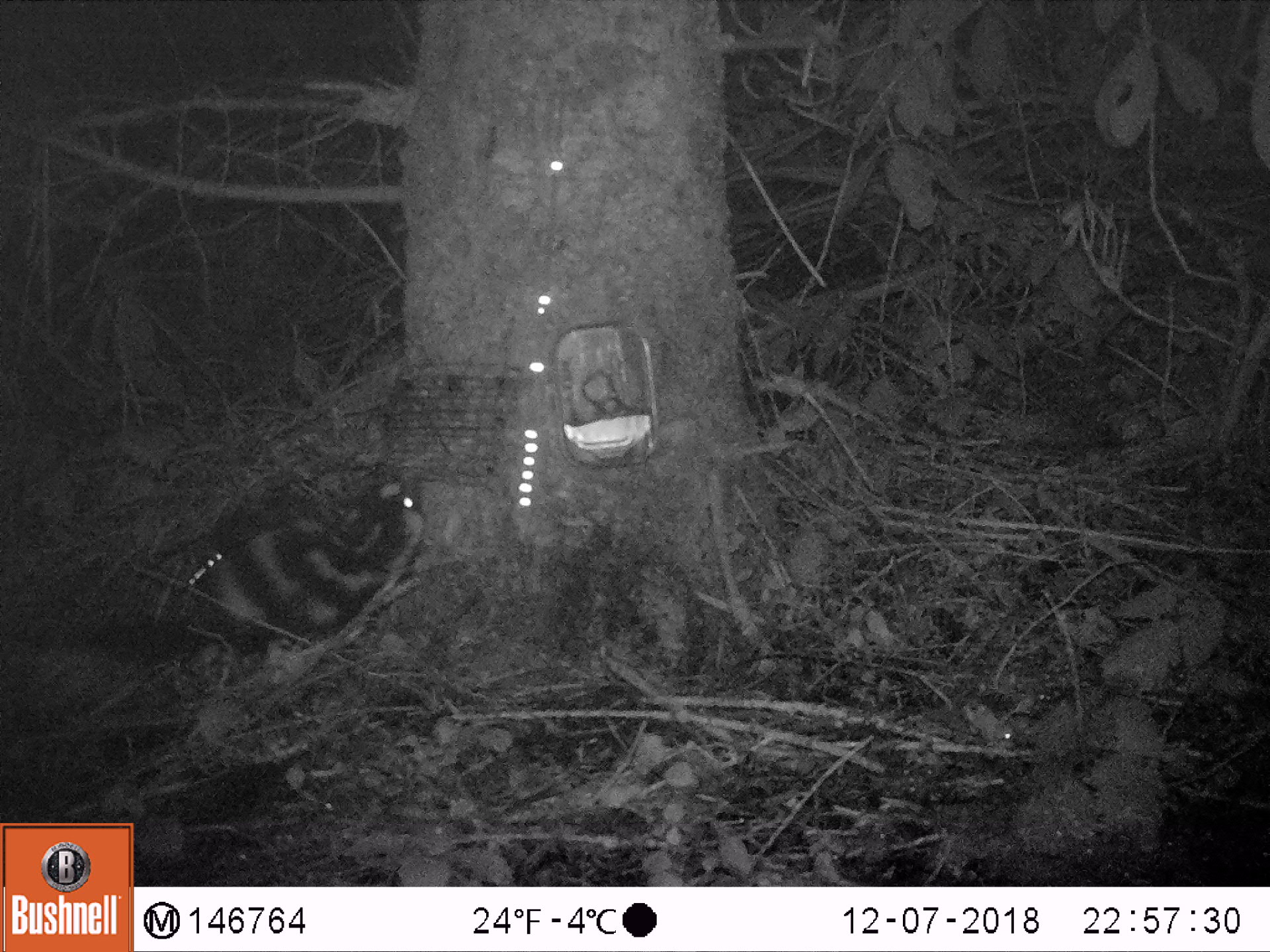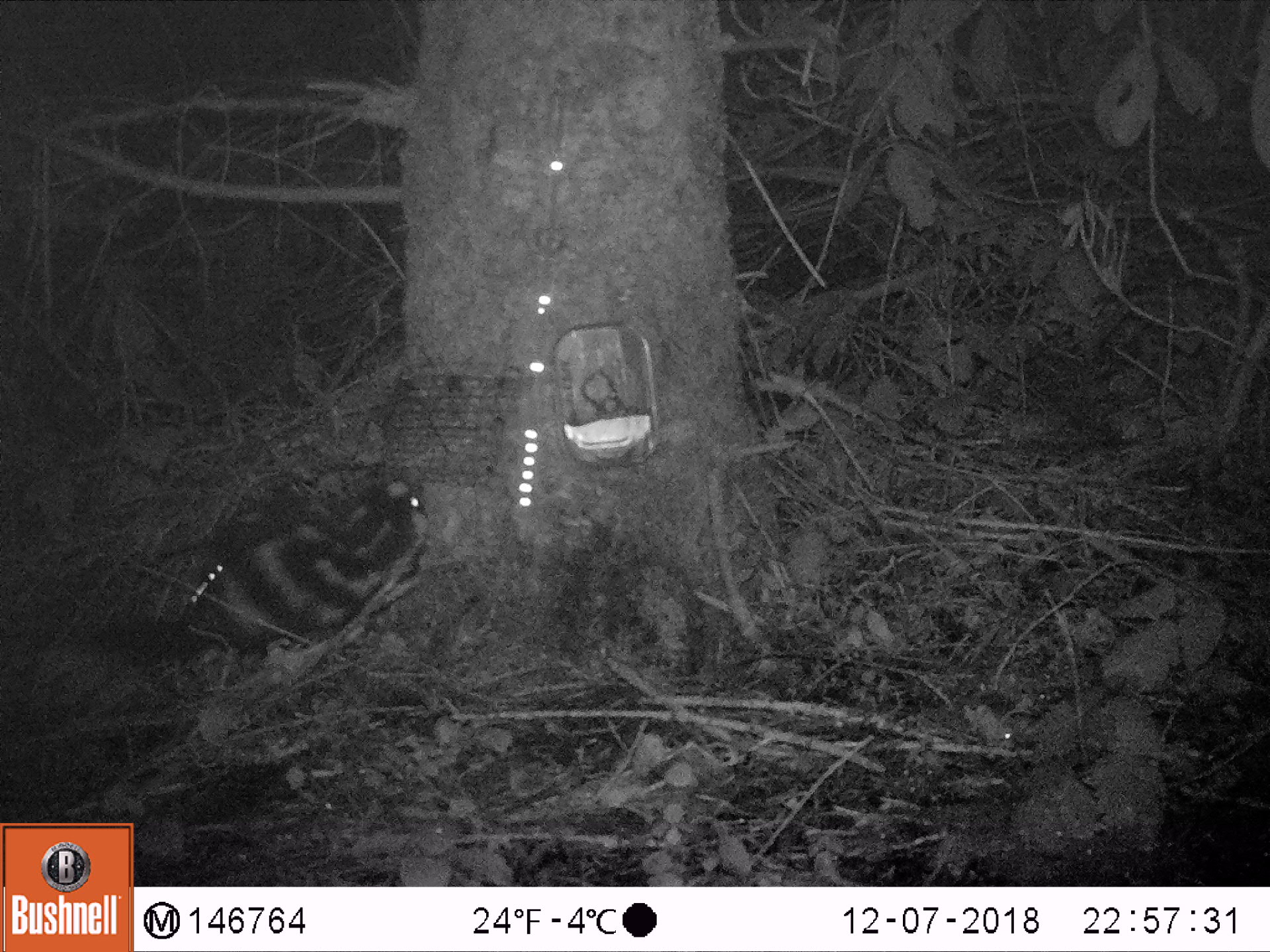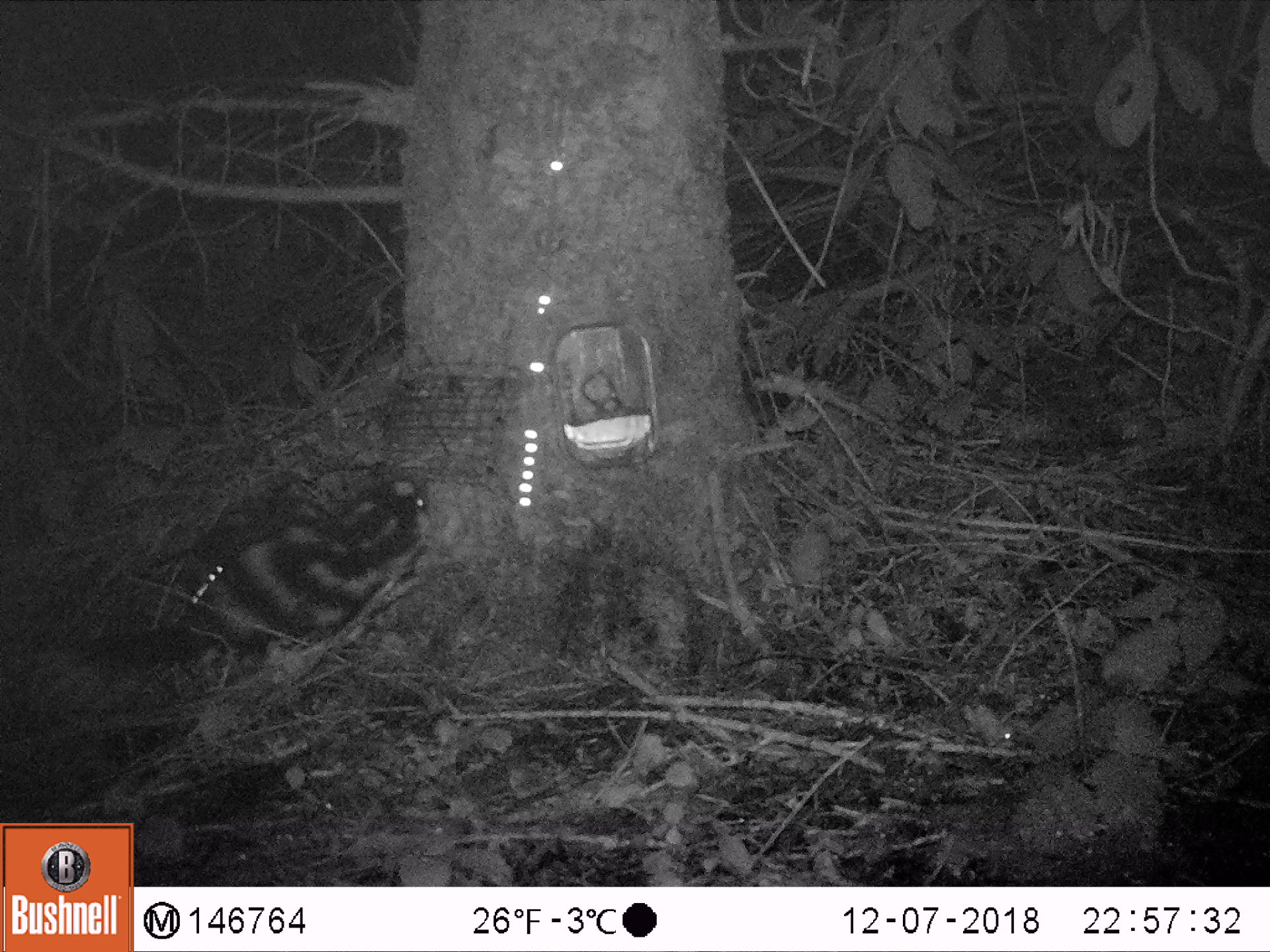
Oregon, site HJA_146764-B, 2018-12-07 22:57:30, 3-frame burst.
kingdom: Animalia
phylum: Chordata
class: Mammalia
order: Carnivora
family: Mephitidae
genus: Spilogale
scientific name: Spilogale gracilis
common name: western spotted skunk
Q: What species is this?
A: Western spotted skunk (Spilogale gracilis).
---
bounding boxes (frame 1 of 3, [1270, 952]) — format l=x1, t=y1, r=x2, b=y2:
western spotted skunk: l=38, t=457, r=467, b=674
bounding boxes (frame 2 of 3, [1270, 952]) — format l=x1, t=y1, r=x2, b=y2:
western spotted skunk: l=45, t=457, r=452, b=700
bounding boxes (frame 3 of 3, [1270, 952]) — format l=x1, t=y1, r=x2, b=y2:
western spotted skunk: l=34, t=452, r=440, b=705